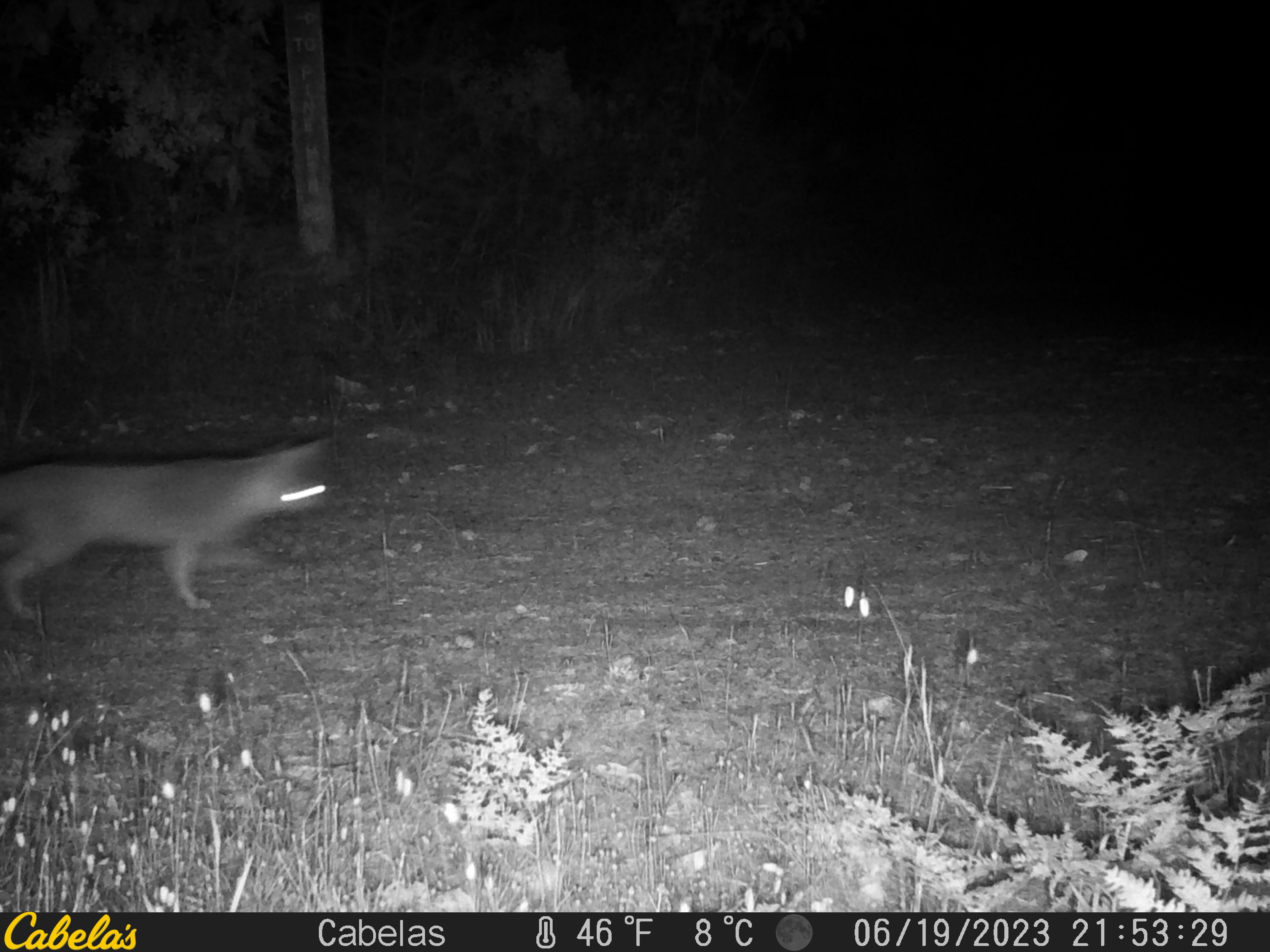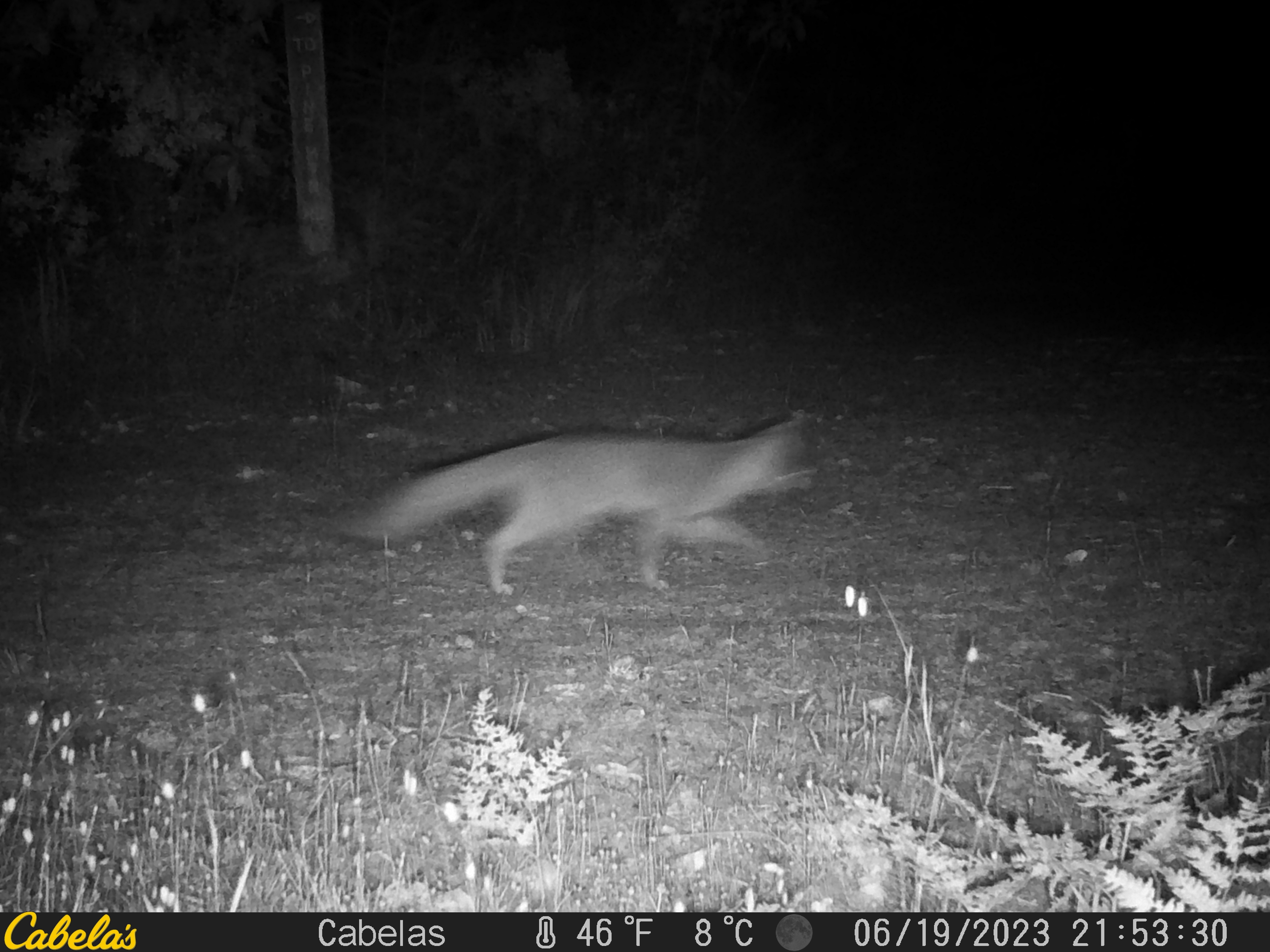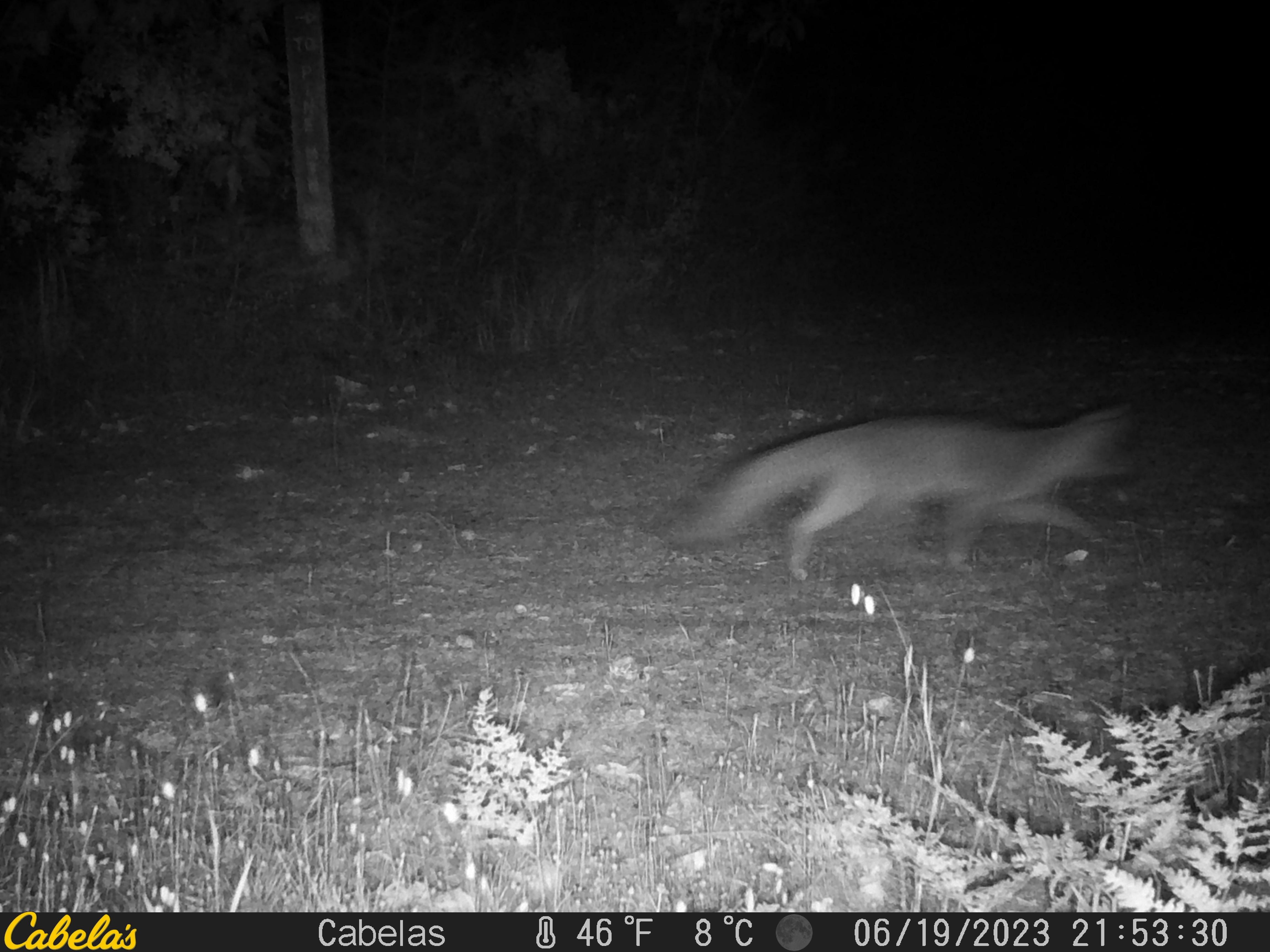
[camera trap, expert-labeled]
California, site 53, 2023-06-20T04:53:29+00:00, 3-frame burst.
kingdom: Animalia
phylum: Chordata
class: Mammalia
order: Carnivora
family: Canidae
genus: Urocyon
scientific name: Urocyon cinereoargenteus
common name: gray fox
Gray fox (Urocyon cinereoargenteus).